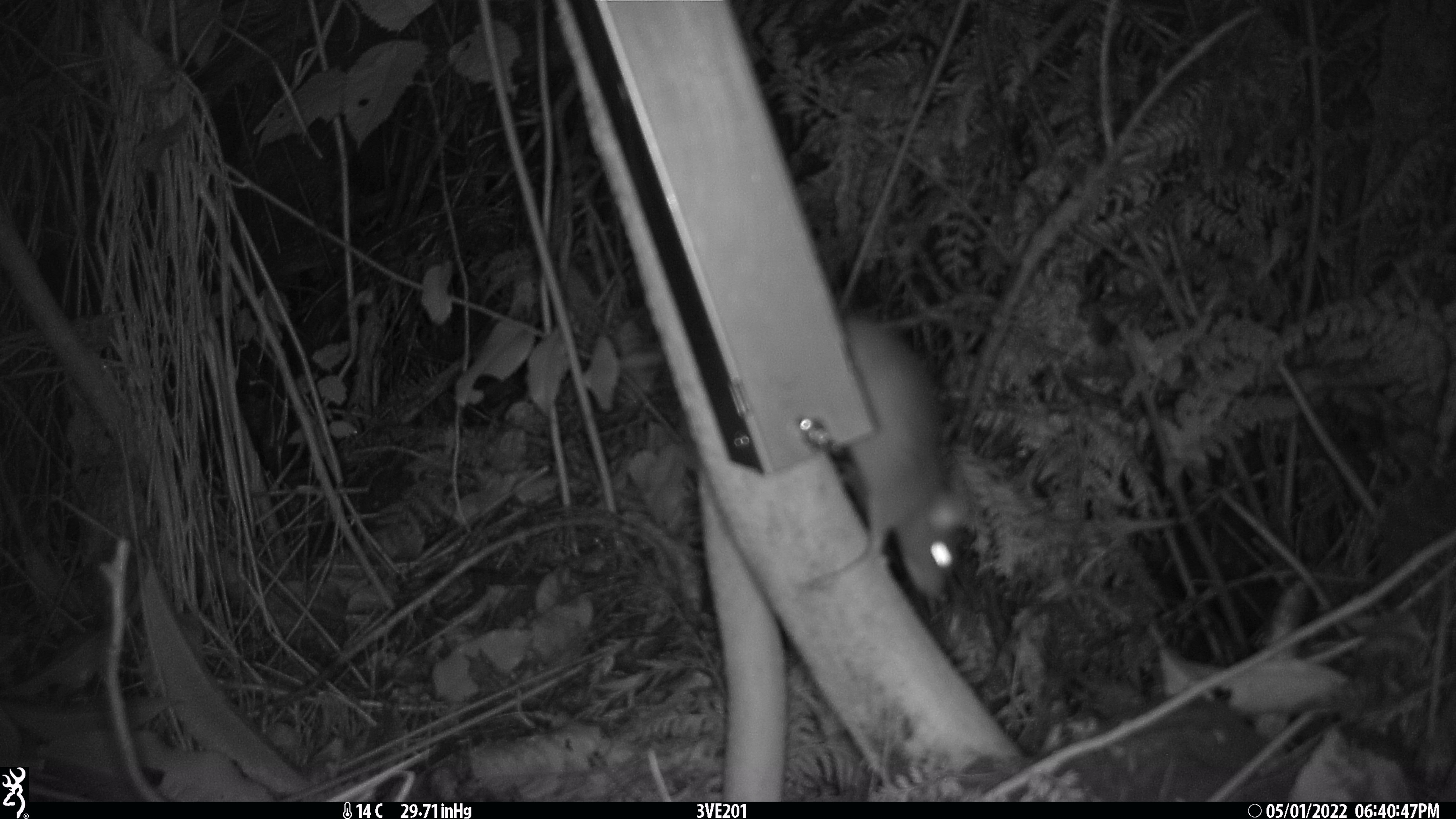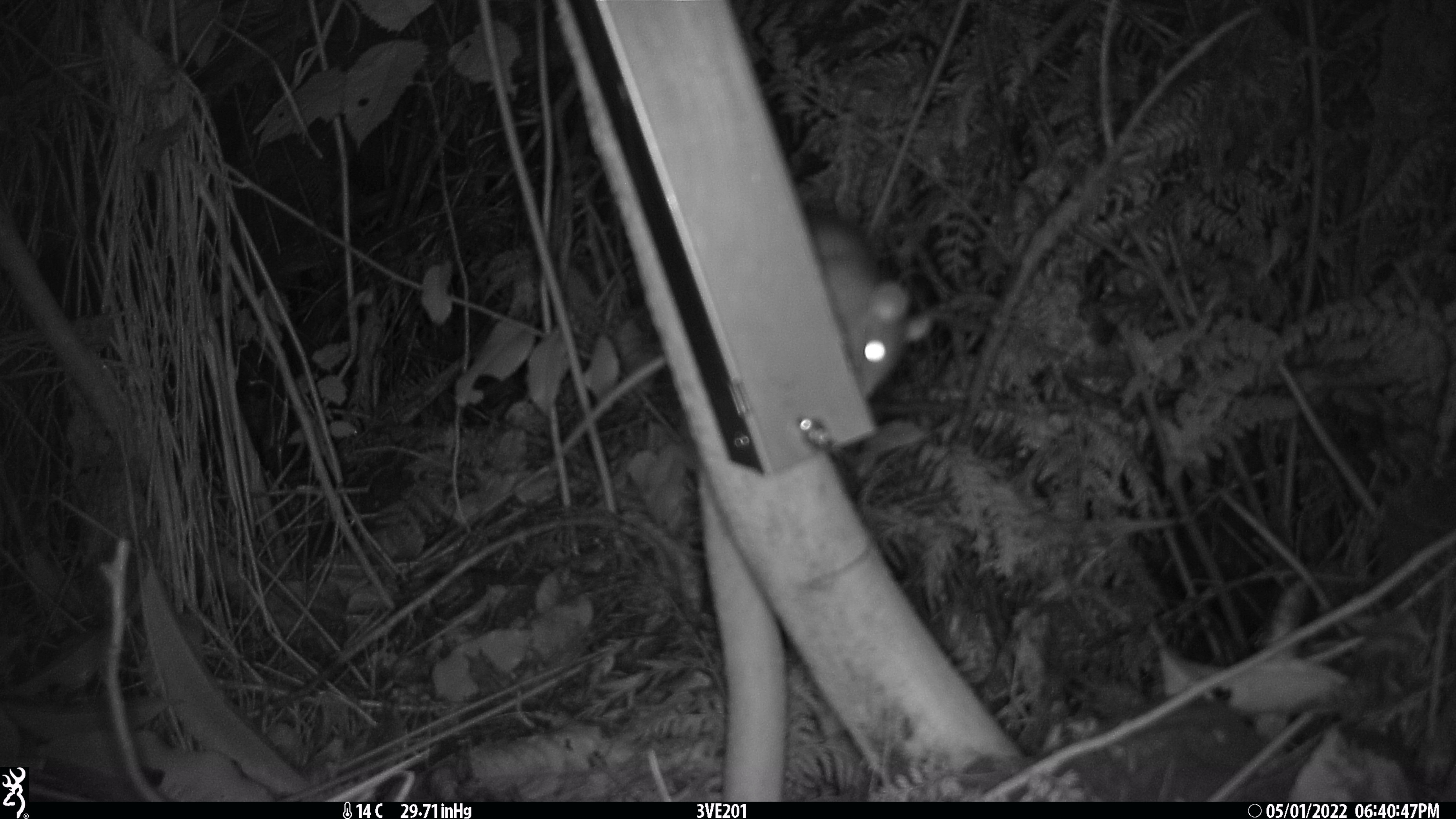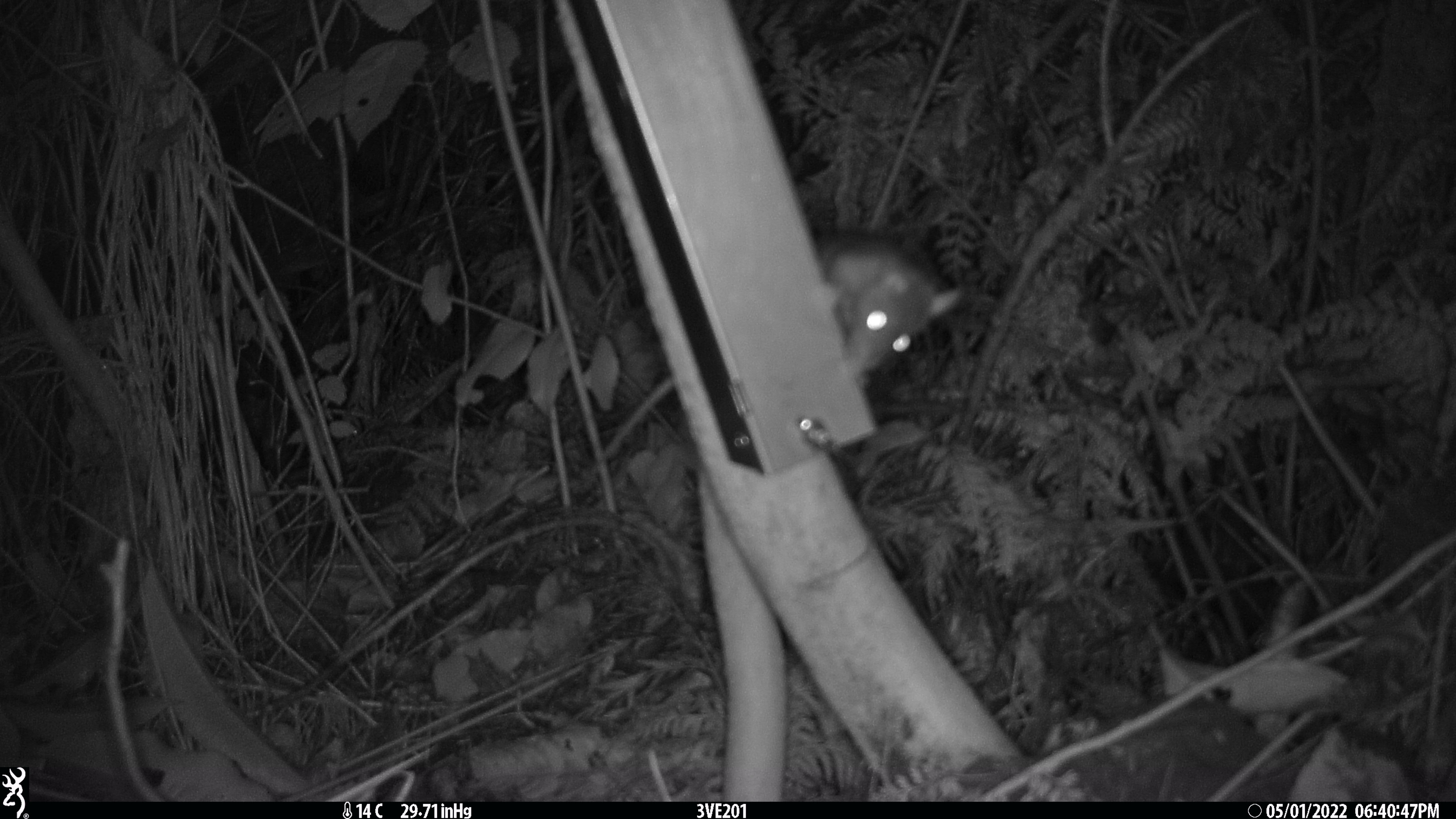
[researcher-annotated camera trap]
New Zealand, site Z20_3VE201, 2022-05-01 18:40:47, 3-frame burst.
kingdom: Animalia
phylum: Chordata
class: Mammalia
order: Rodentia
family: Muridae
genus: Rattus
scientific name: Rattus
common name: rat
Rat (Rattus).